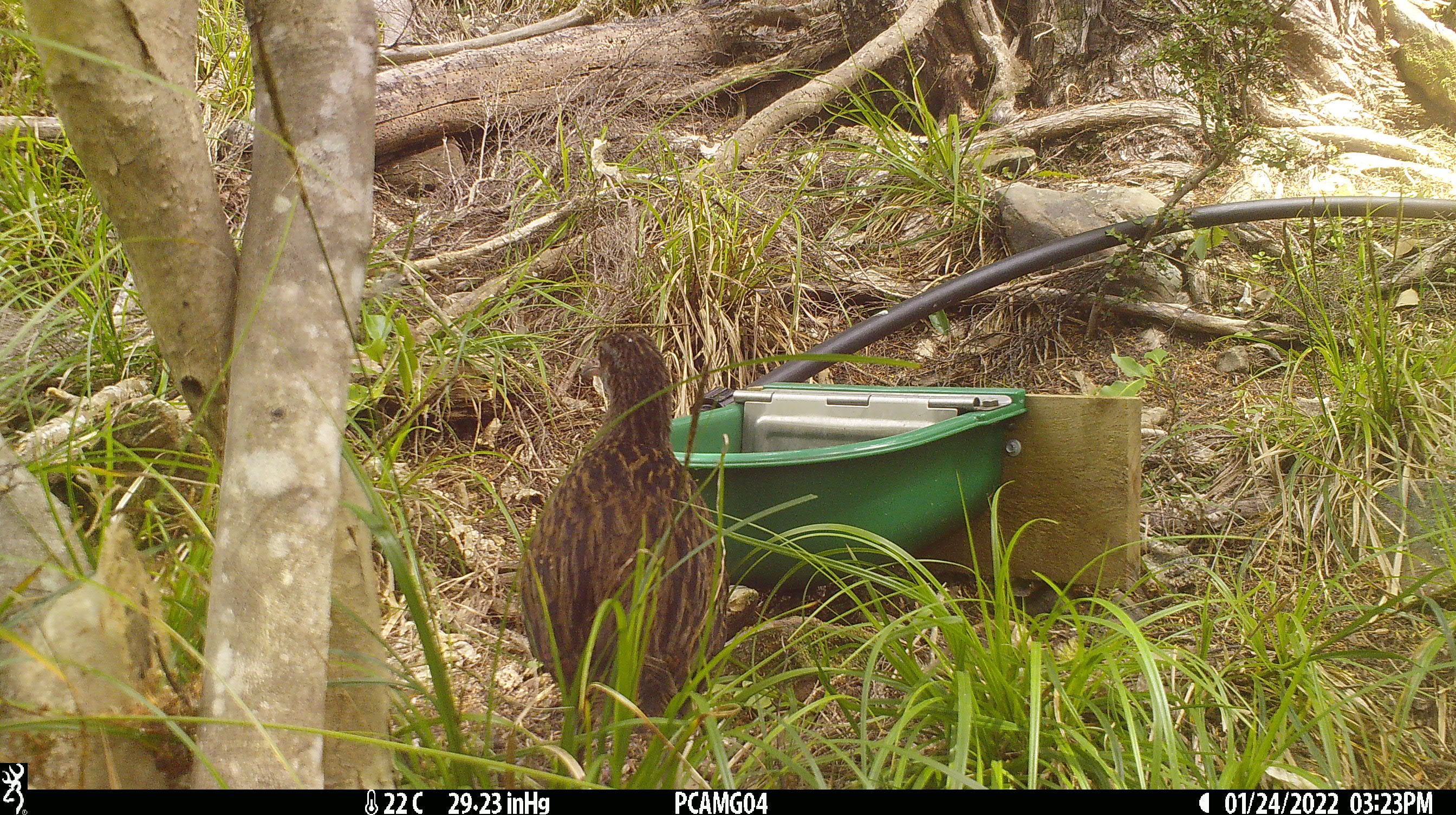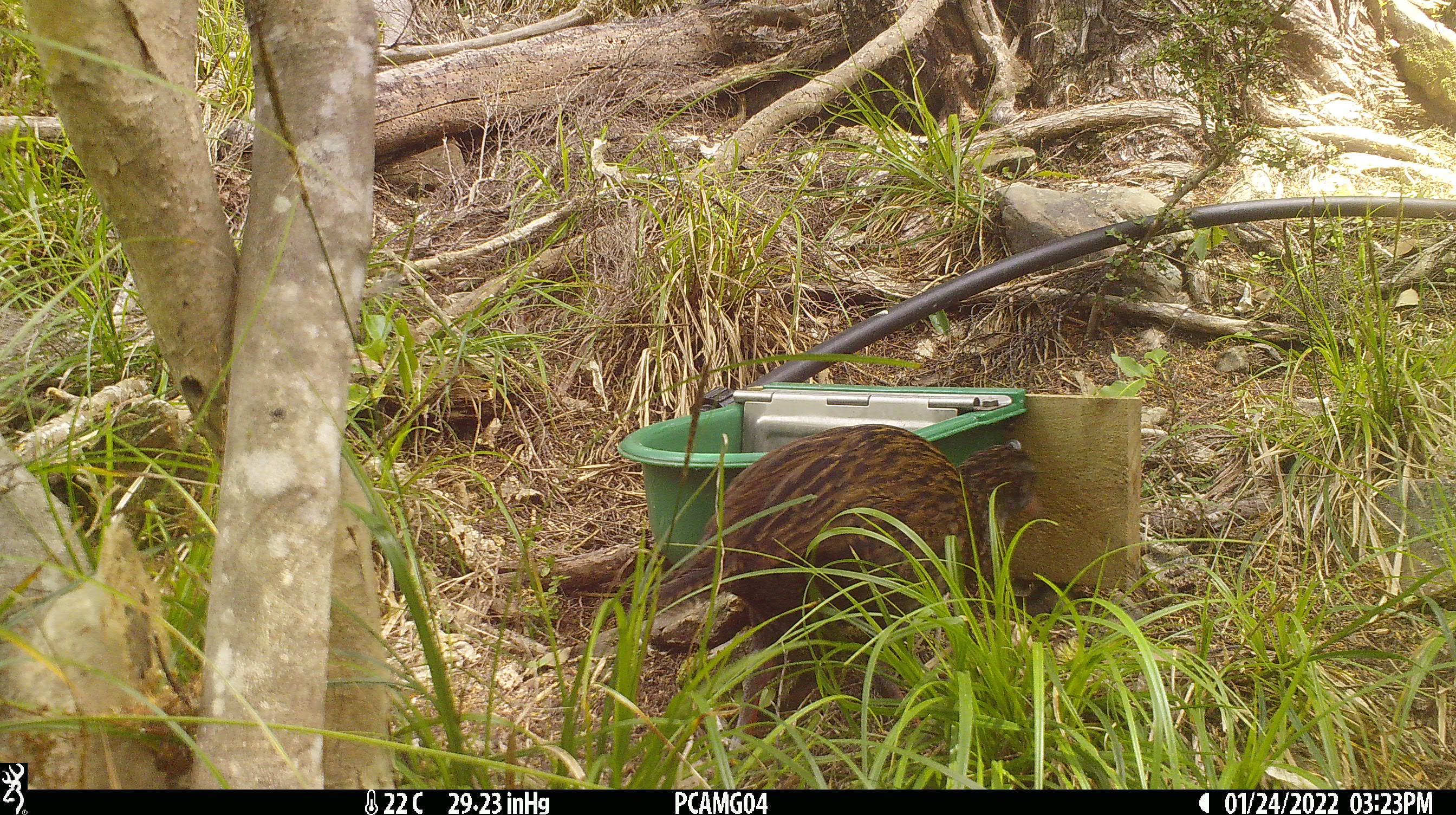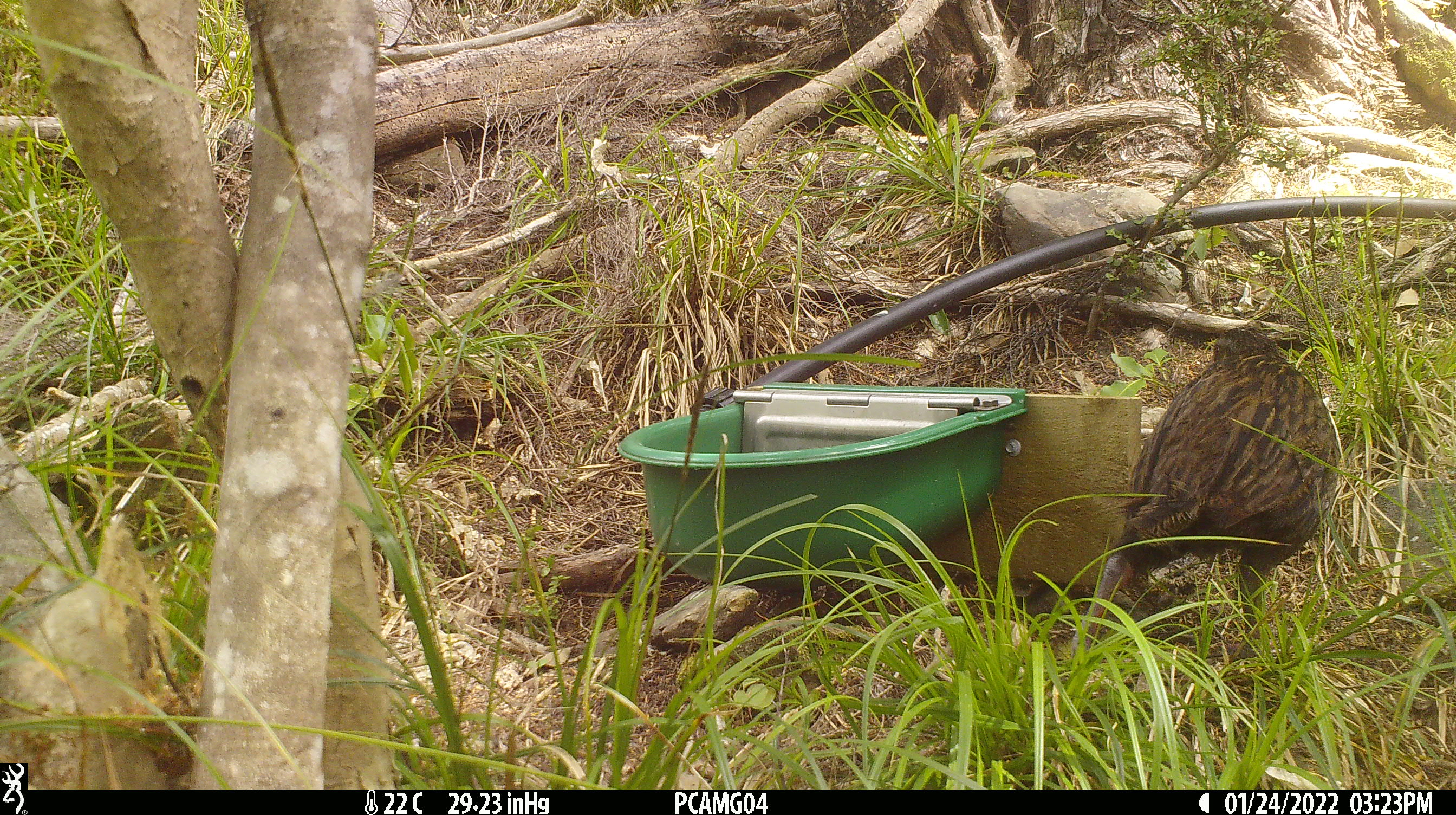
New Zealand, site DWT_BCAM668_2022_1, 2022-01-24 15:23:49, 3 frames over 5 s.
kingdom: Animalia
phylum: Chordata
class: Aves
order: Gruiformes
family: Rallidae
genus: Gallirallus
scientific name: Gallirallus australis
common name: weka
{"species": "weka (Gallirallus australis)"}